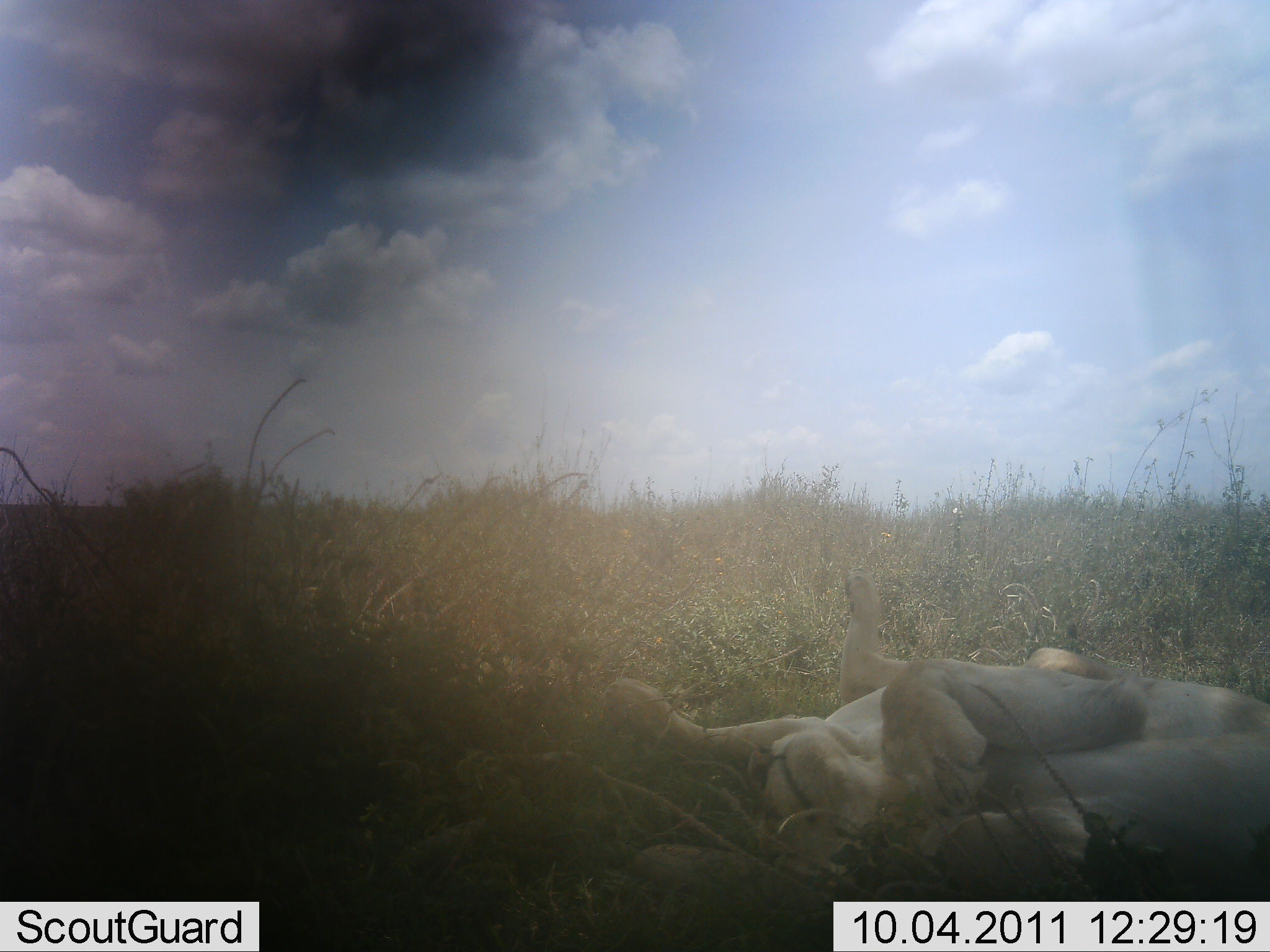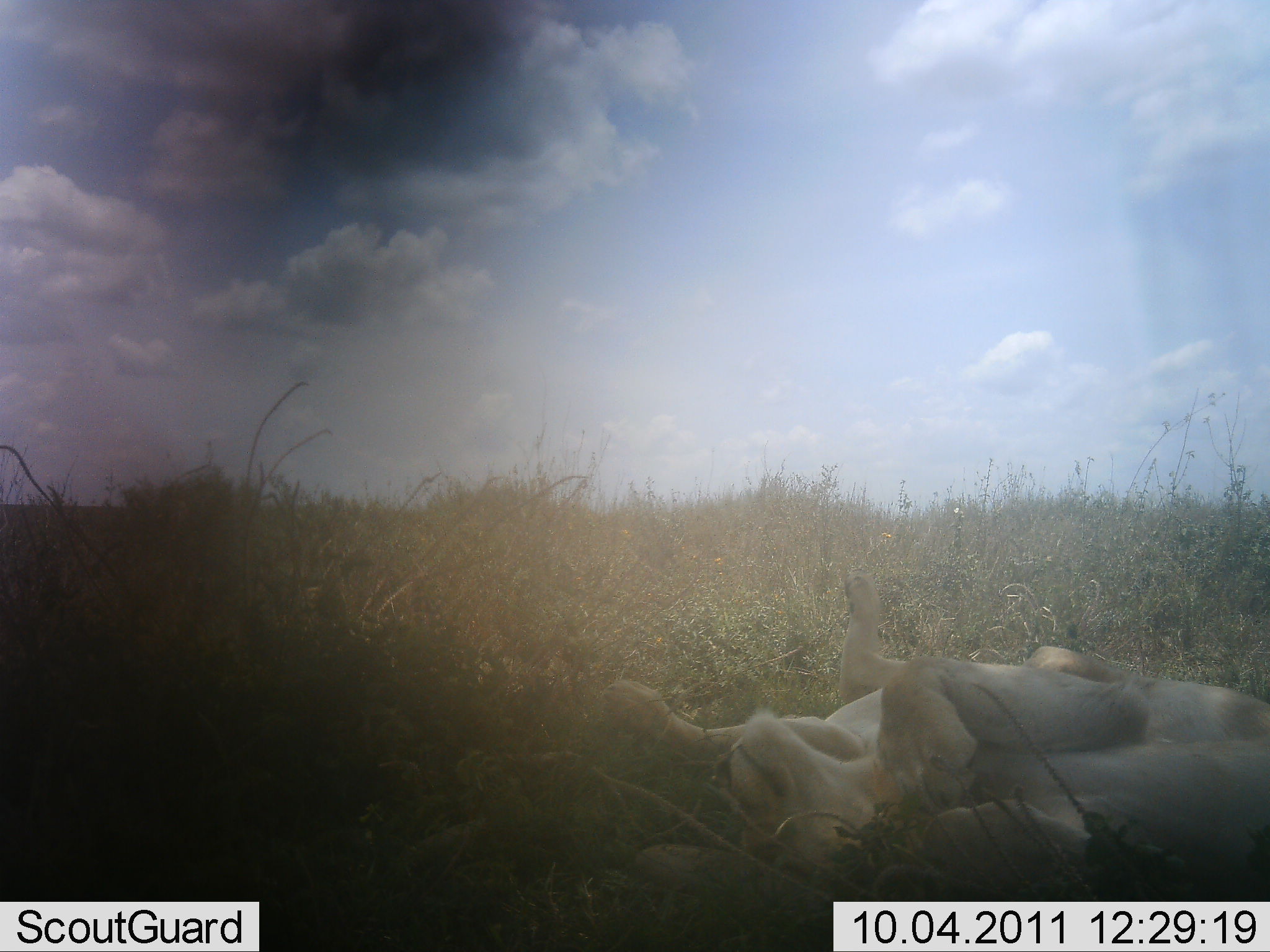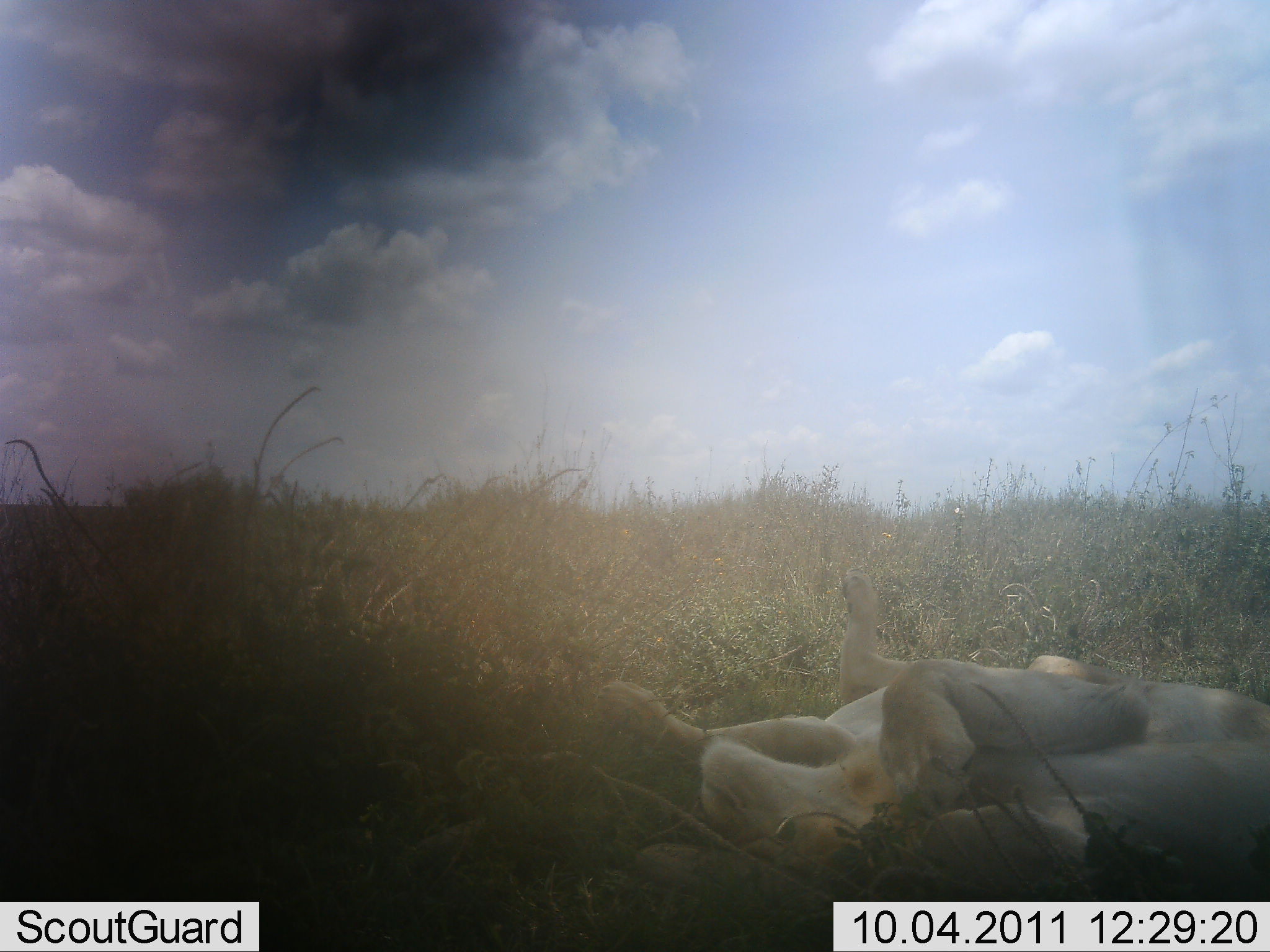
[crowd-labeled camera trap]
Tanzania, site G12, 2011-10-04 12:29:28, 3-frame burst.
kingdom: Animalia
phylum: Chordata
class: Mammalia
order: Carnivora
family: Felidae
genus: Panthera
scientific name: Panthera leo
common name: lion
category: lionfemale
Lionfemale (lion) (Panthera leo), count 2. Behavior (volunteer vote fractions): standing 0%, resting 92%, moving 0%, interacting 25%. Young present (vote fraction): 0%. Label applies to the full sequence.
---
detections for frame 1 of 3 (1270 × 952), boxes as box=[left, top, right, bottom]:
animal: box=[600, 571, 1268, 896]; box=[587, 646, 1139, 897]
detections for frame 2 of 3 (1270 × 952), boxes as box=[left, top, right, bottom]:
animal: box=[605, 572, 1269, 880]; box=[547, 581, 1147, 880]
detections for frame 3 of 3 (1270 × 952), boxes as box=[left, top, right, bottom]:
animal: box=[595, 564, 1269, 886]; box=[553, 658, 1147, 896]